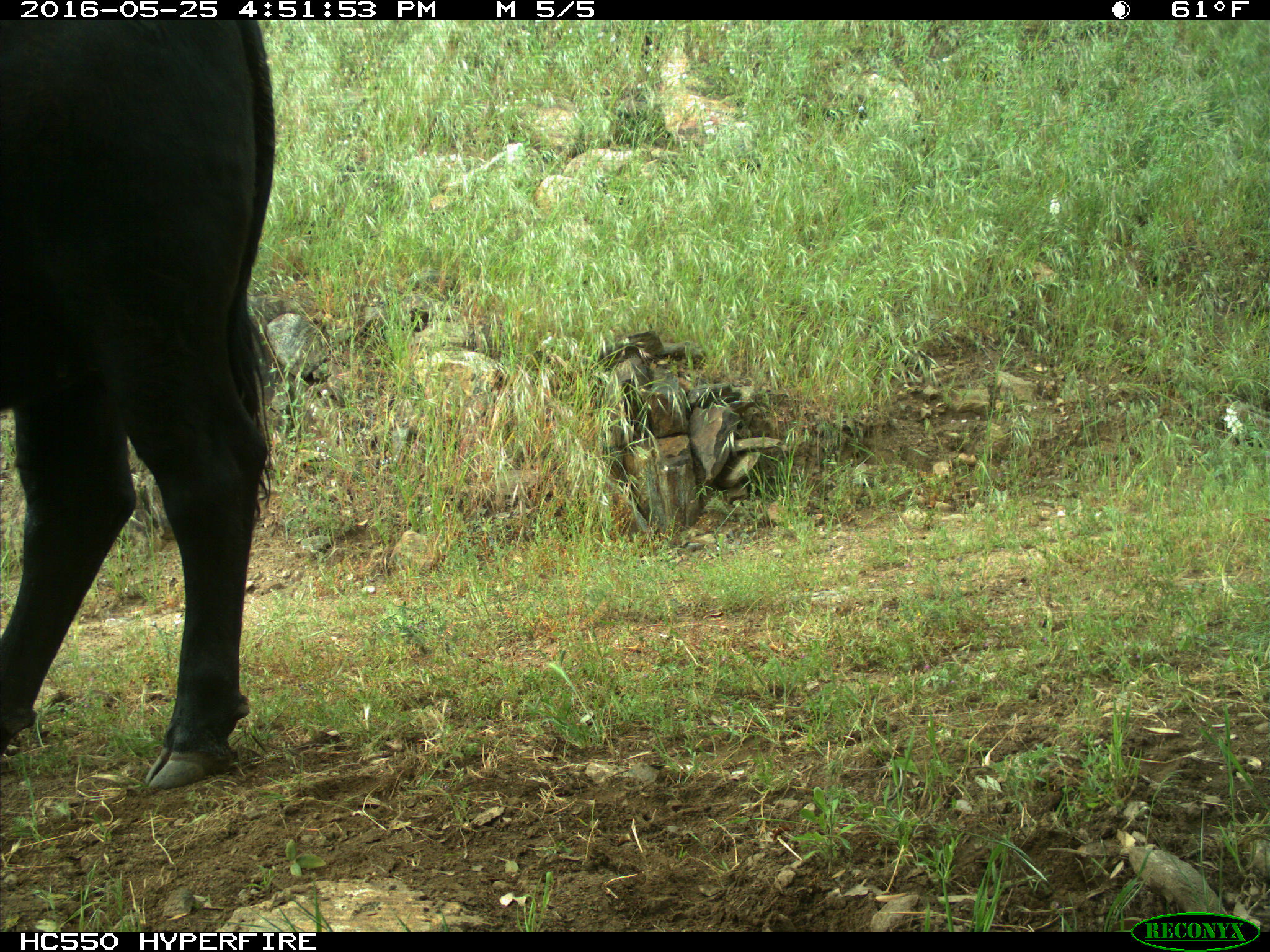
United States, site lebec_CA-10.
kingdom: Animalia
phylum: Chordata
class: Mammalia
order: Artiodactyla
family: Bovidae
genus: Bos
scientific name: Bos taurus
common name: domestic cow